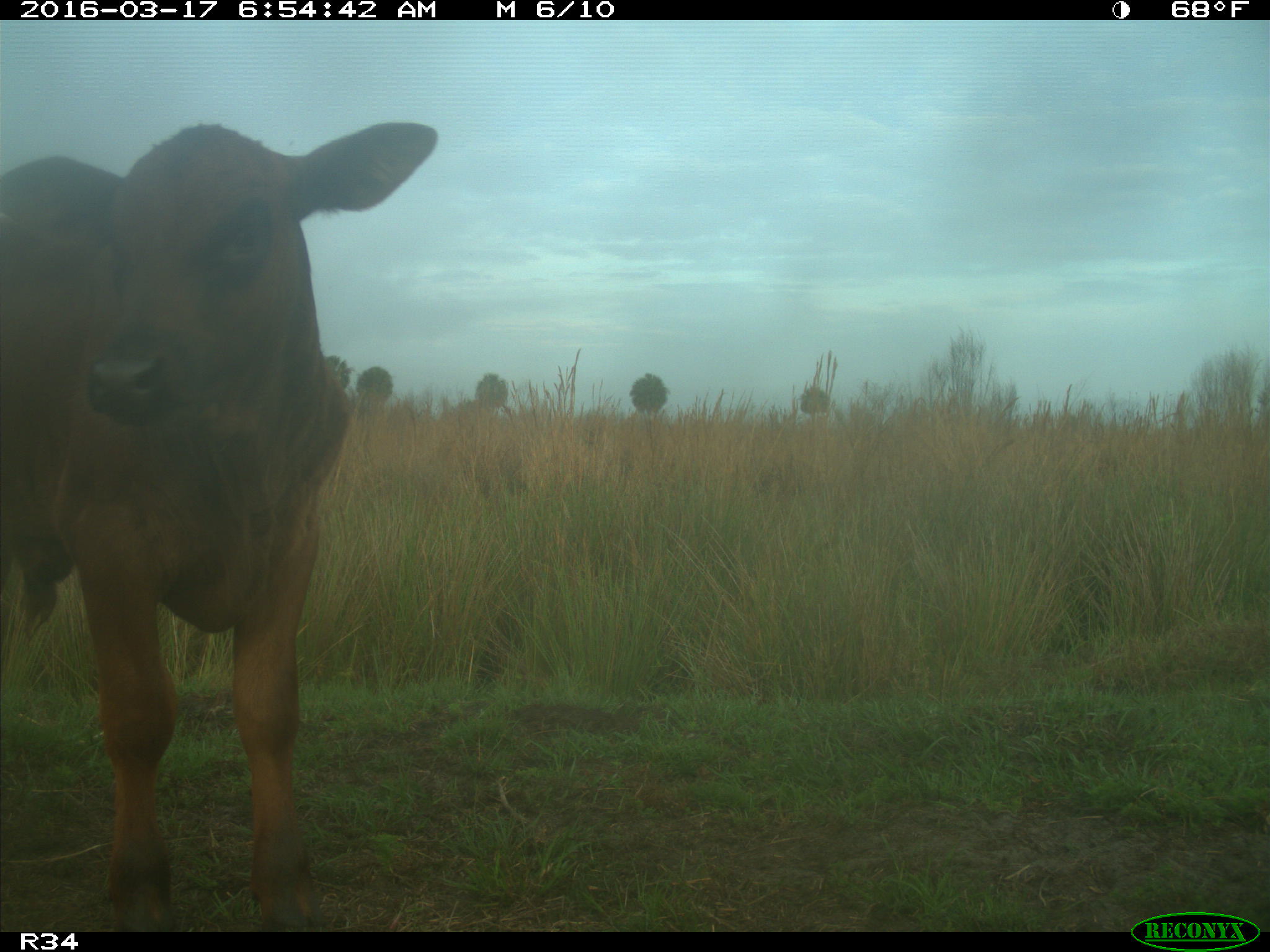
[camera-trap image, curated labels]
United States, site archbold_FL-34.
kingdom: Animalia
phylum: Chordata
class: Mammalia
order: Artiodactyla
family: Bovidae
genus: Bos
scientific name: Bos taurus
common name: domestic cow